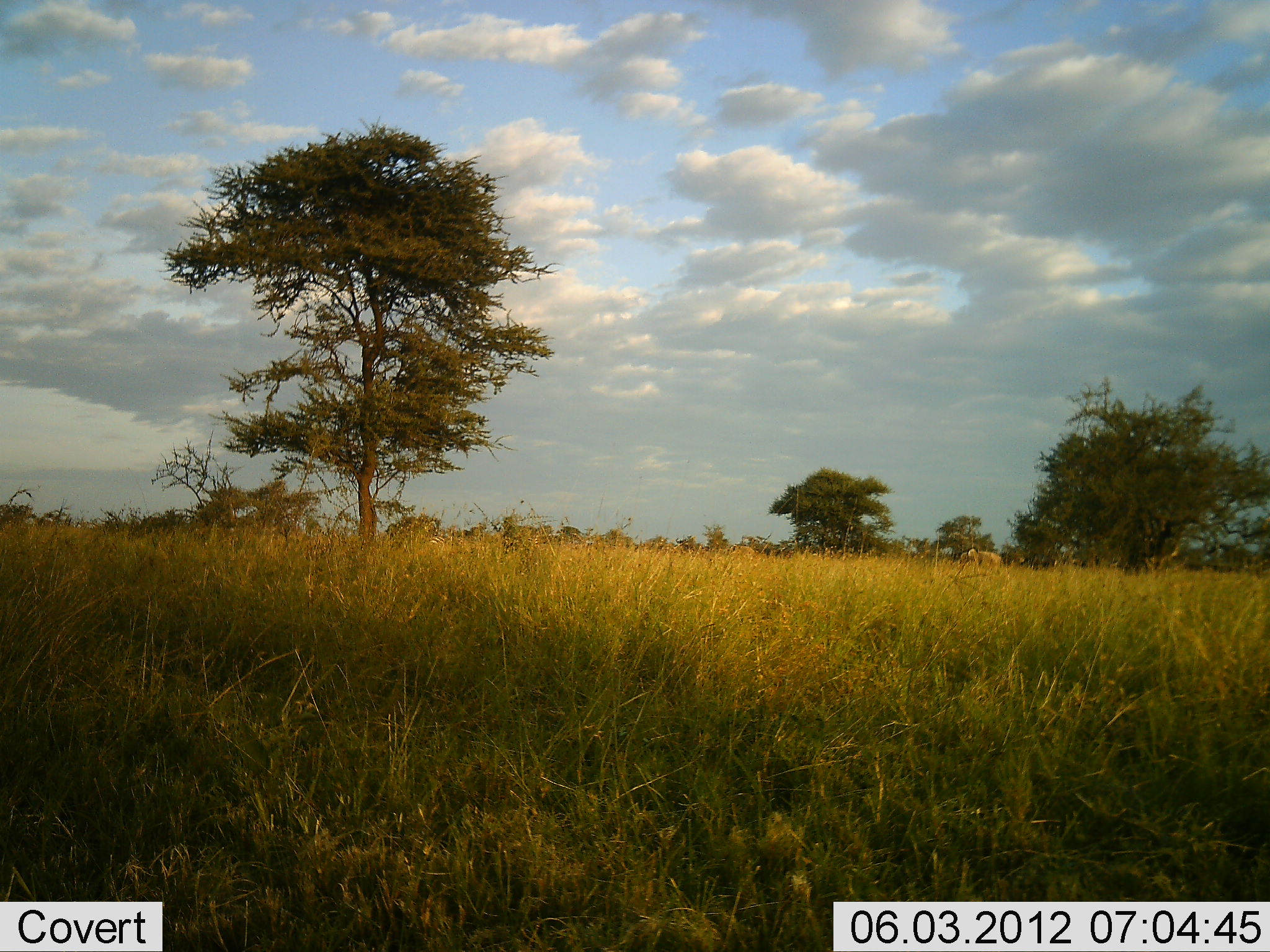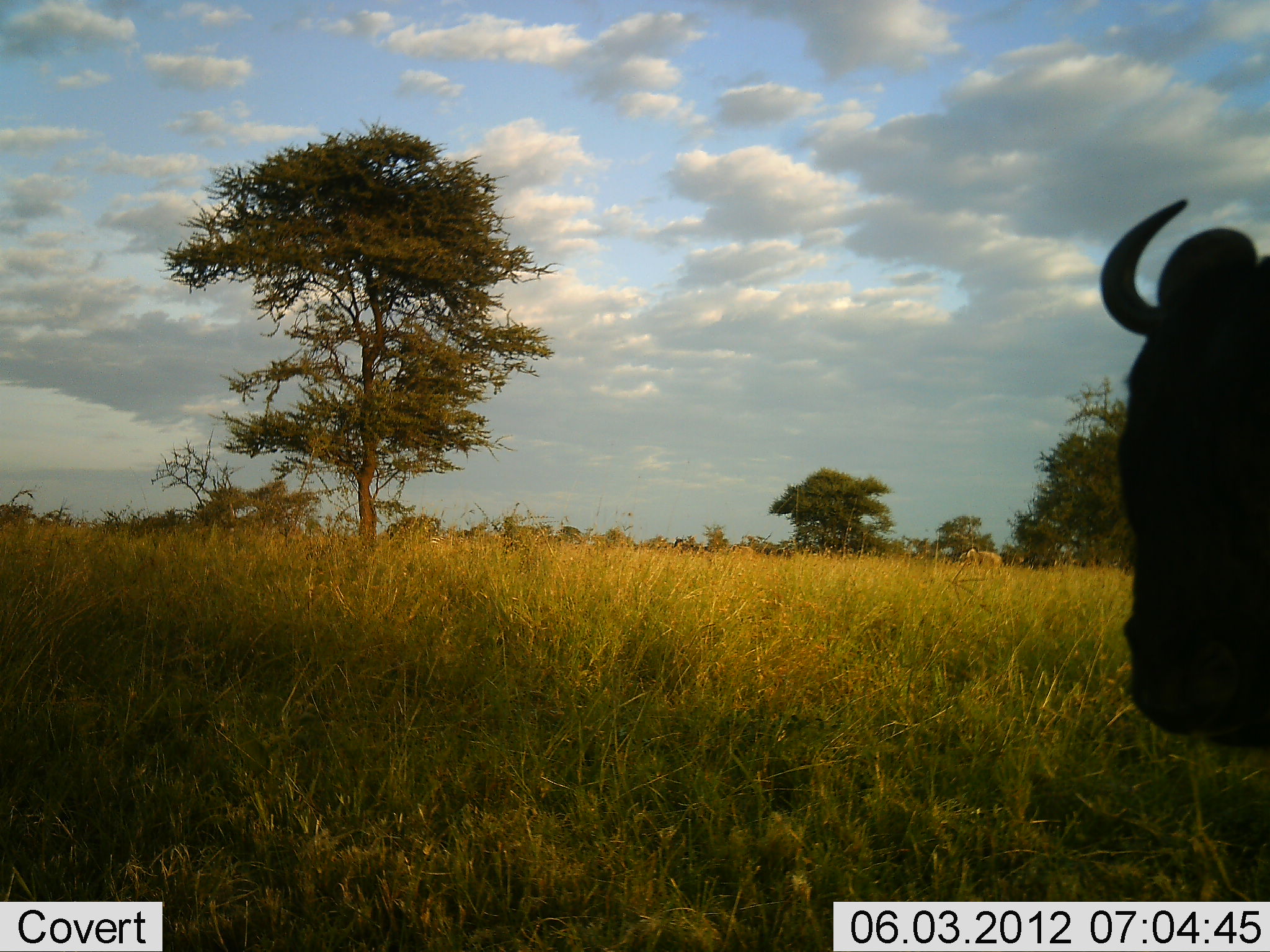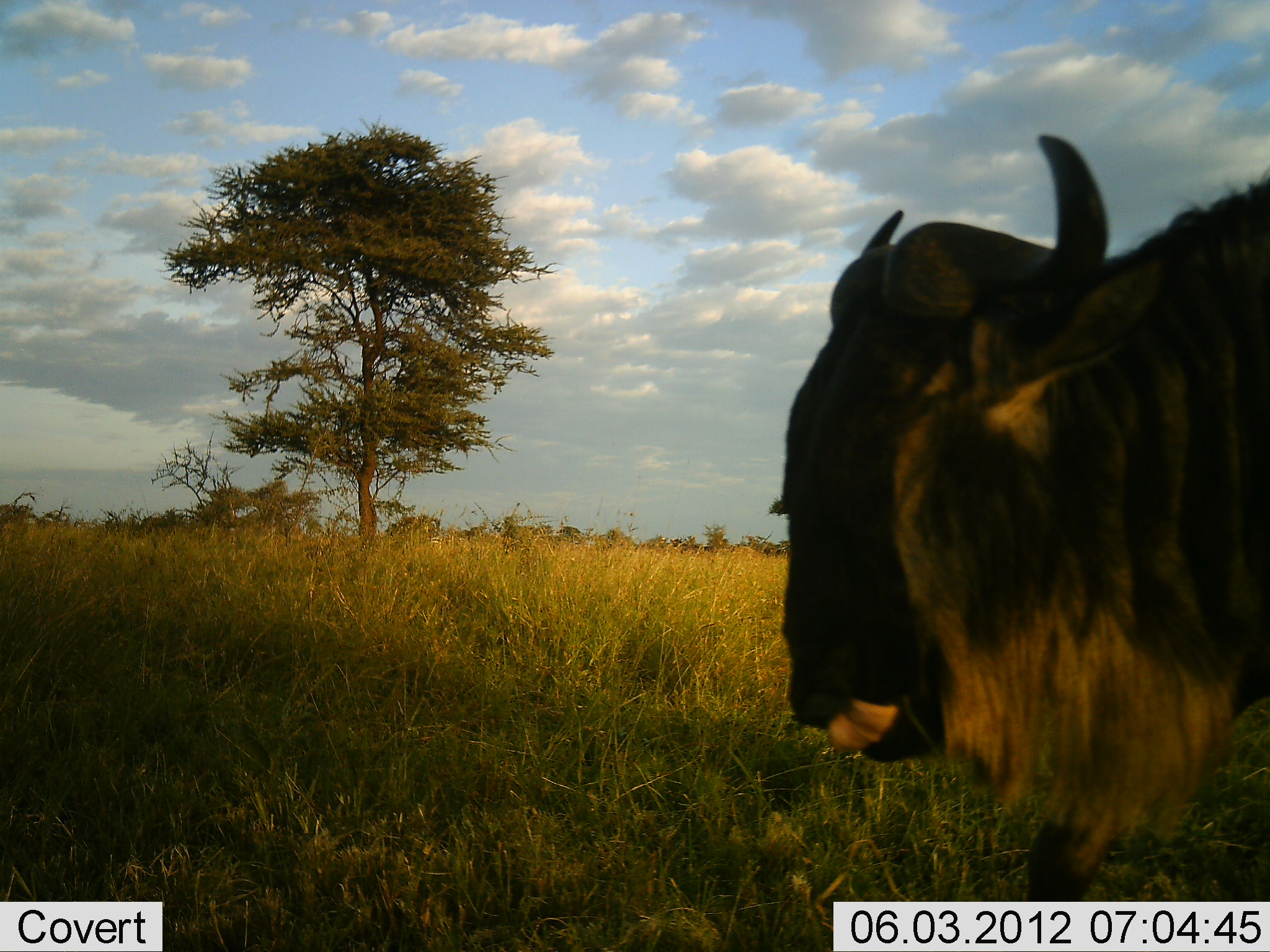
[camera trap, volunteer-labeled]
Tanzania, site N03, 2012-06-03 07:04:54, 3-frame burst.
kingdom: Animalia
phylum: Chordata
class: Mammalia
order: Artiodactyla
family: Bovidae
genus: Connochaetes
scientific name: Connochaetes taurinus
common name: blue wildebeest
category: wildebeest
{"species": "wildebeest (blue wildebeest) (Connochaetes taurinus)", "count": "1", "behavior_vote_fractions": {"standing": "10%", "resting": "0%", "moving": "100%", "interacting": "0%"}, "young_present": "0%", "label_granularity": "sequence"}